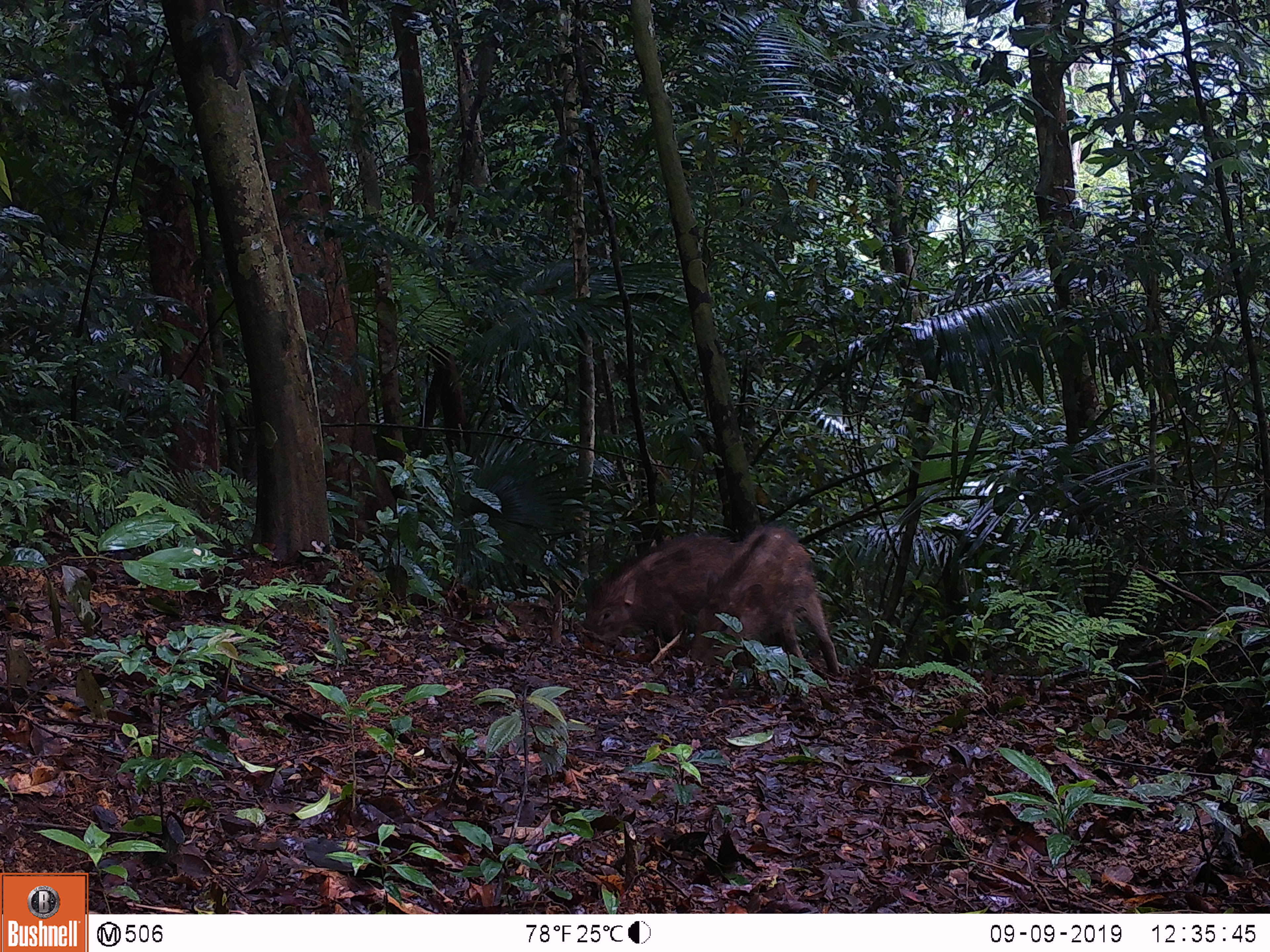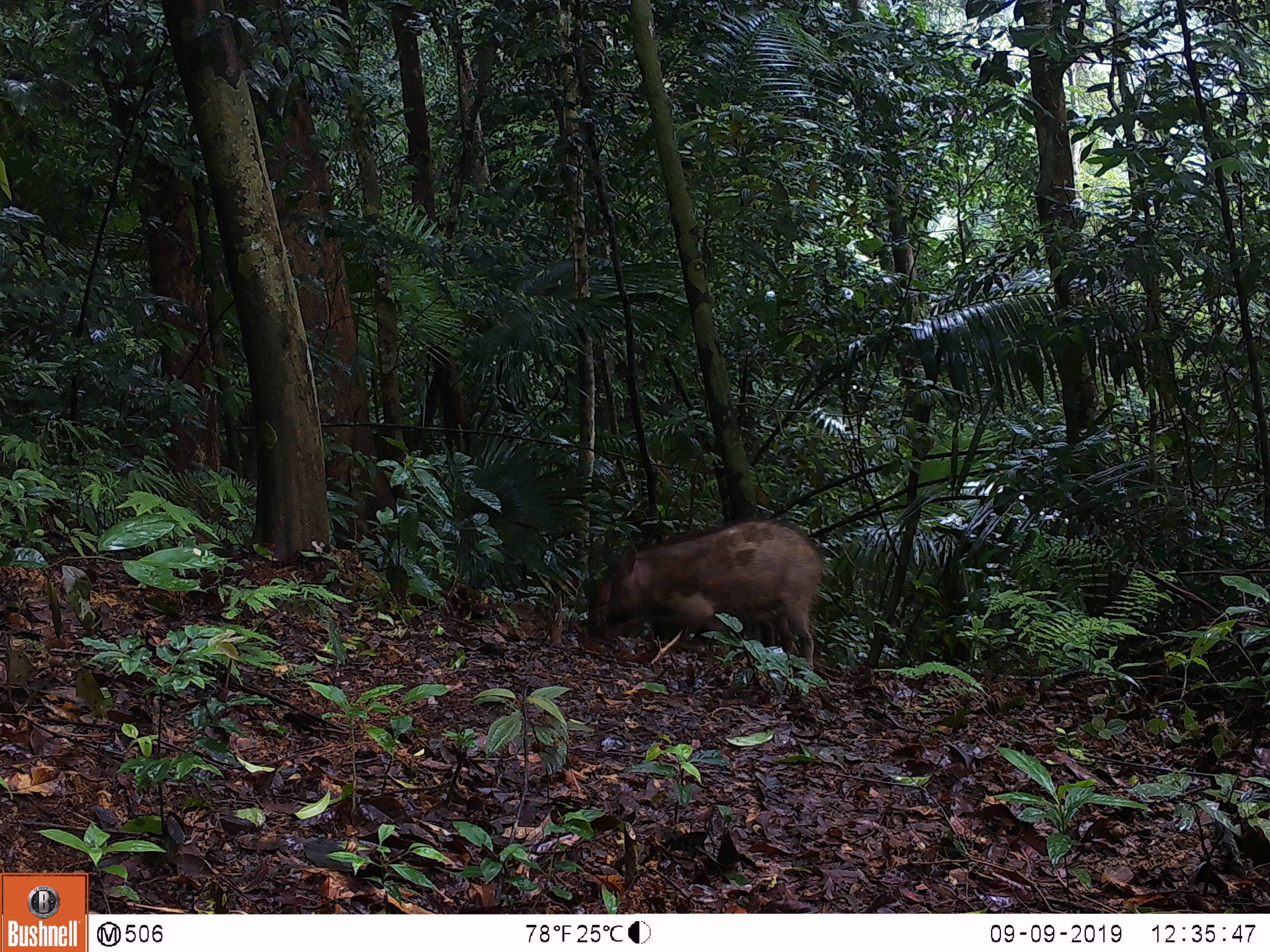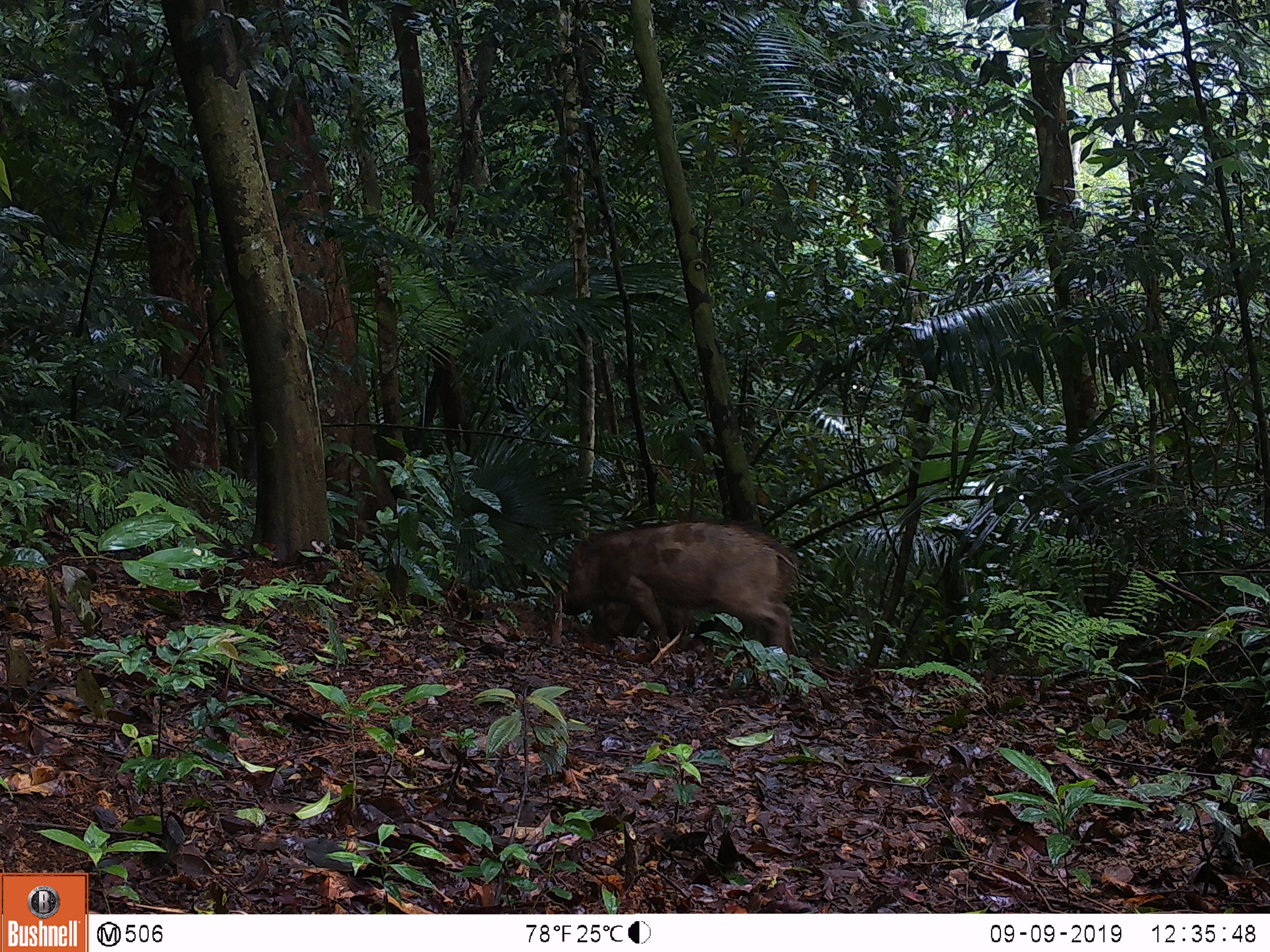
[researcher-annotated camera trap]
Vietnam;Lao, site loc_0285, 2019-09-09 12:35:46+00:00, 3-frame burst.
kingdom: Animalia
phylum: Chordata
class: Mammalia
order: Artiodactyla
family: Suidae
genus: Sus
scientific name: Sus scrofa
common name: eurasian wild pig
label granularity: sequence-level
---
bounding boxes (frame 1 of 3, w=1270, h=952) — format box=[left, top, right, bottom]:
eurasian wild pig: box=[688, 525, 839, 676]; box=[584, 533, 742, 644]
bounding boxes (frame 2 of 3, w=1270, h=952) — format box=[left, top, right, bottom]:
eurasian wild pig: box=[607, 520, 823, 666]; box=[587, 522, 777, 646]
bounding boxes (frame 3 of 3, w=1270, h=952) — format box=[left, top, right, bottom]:
eurasian wild pig: box=[562, 522, 816, 652]; box=[591, 518, 800, 657]